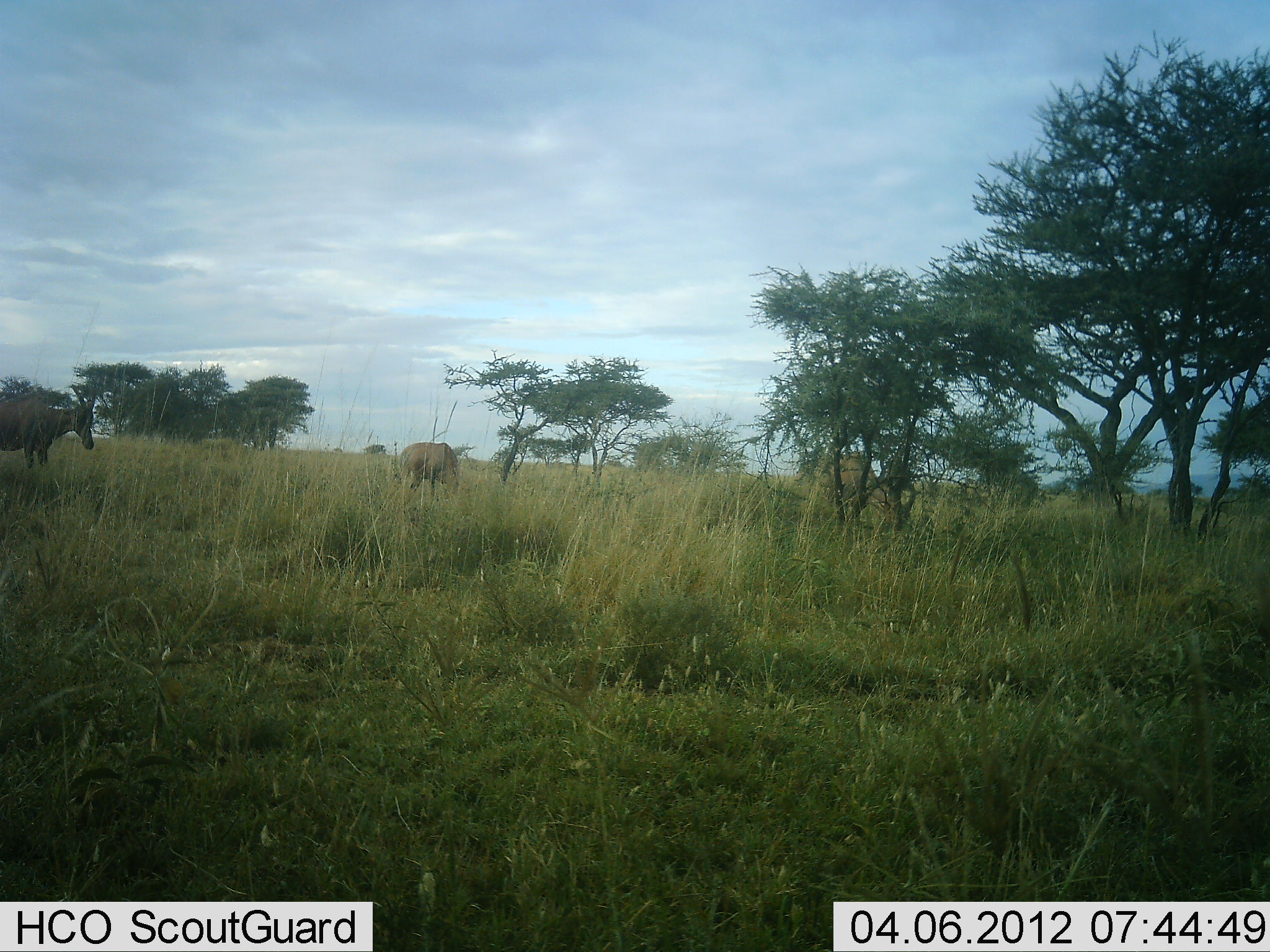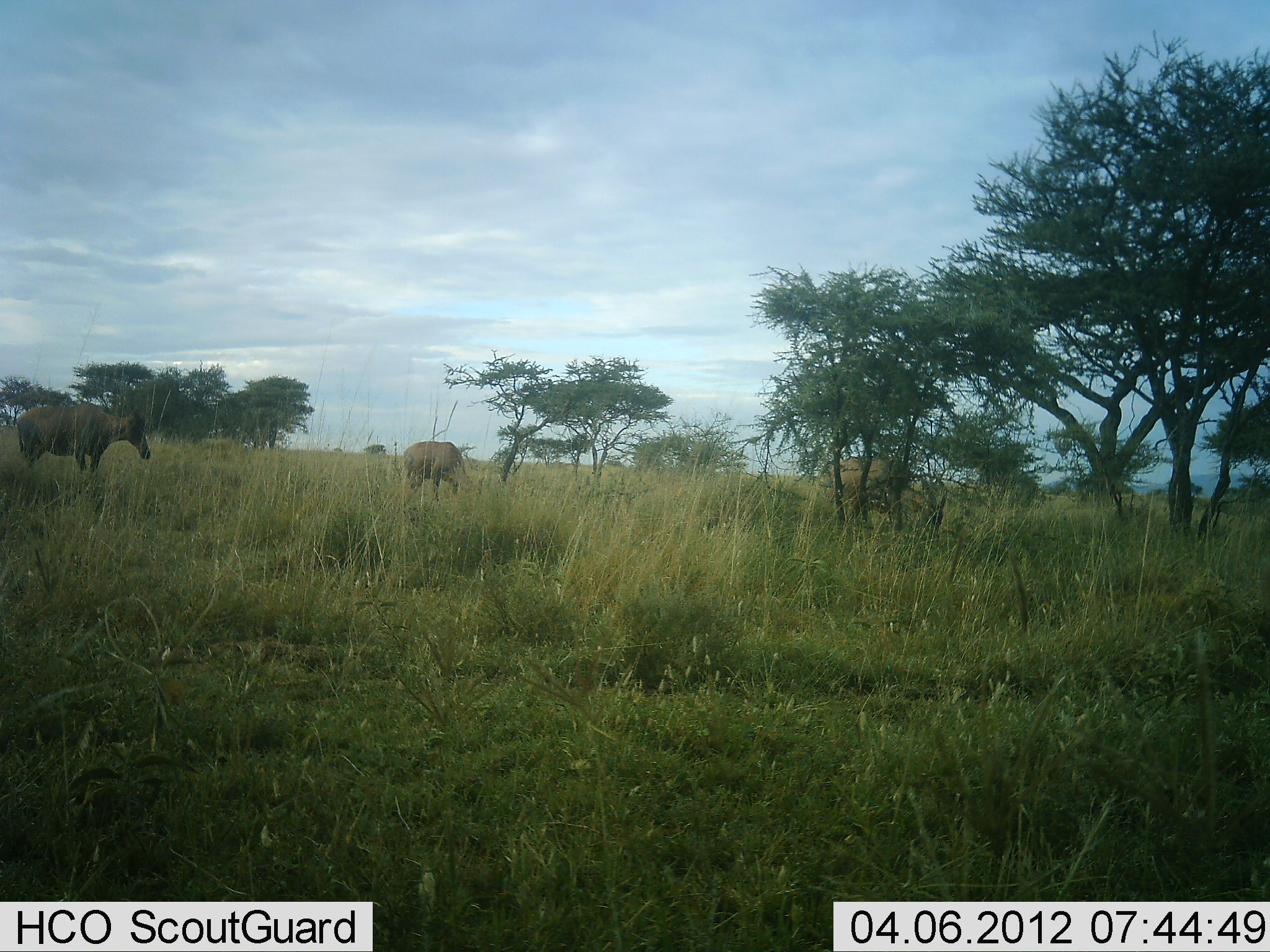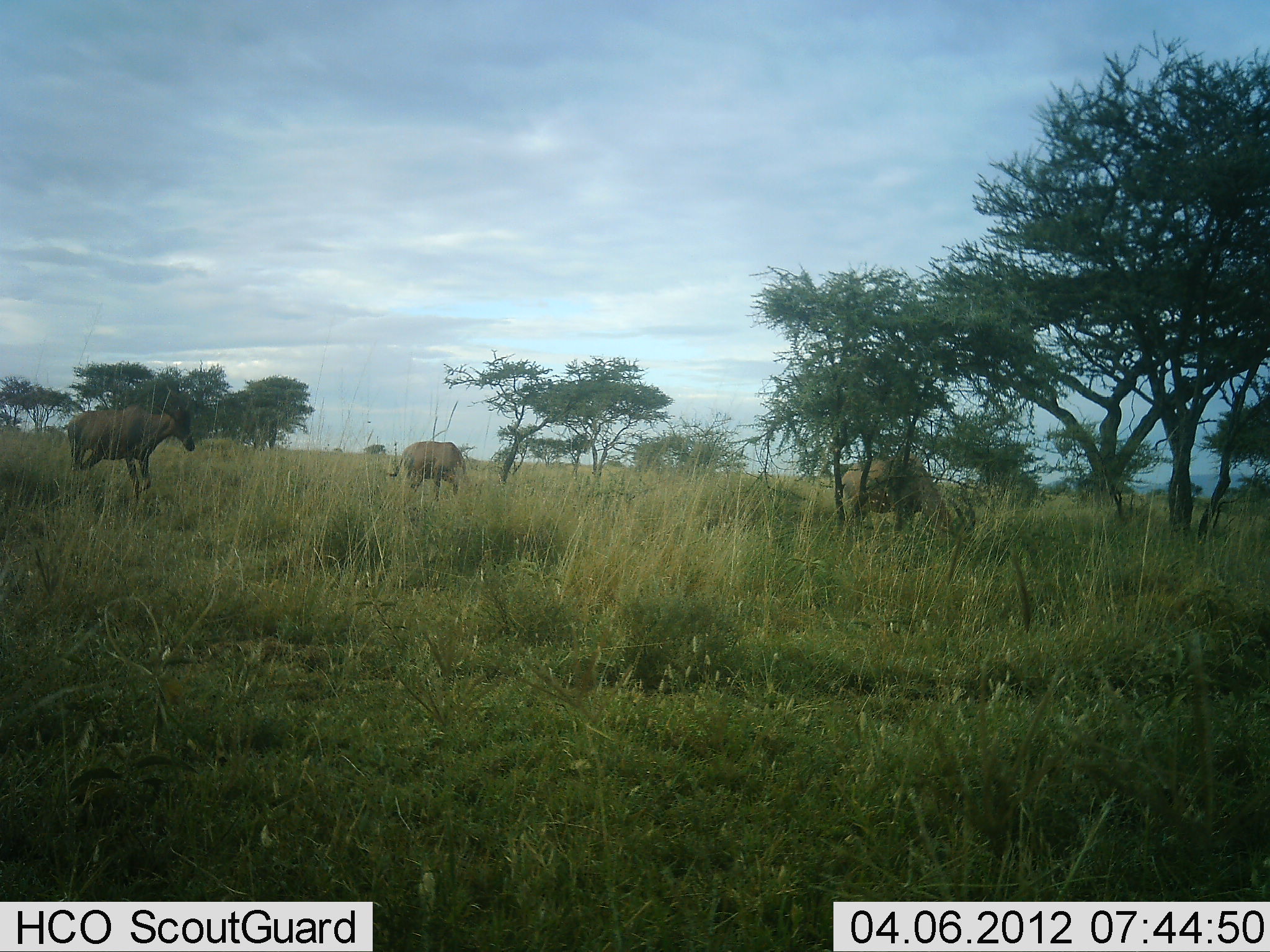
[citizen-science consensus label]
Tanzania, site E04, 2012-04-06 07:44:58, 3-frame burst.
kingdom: Animalia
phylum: Chordata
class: Mammalia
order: Artiodactyla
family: Bovidae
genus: Alcelaphus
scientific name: Alcelaphus buselaphus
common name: hartebeest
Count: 3.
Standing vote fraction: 30%.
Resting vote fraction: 0%.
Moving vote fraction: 80%.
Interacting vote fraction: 0%.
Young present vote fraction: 0%.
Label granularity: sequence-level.